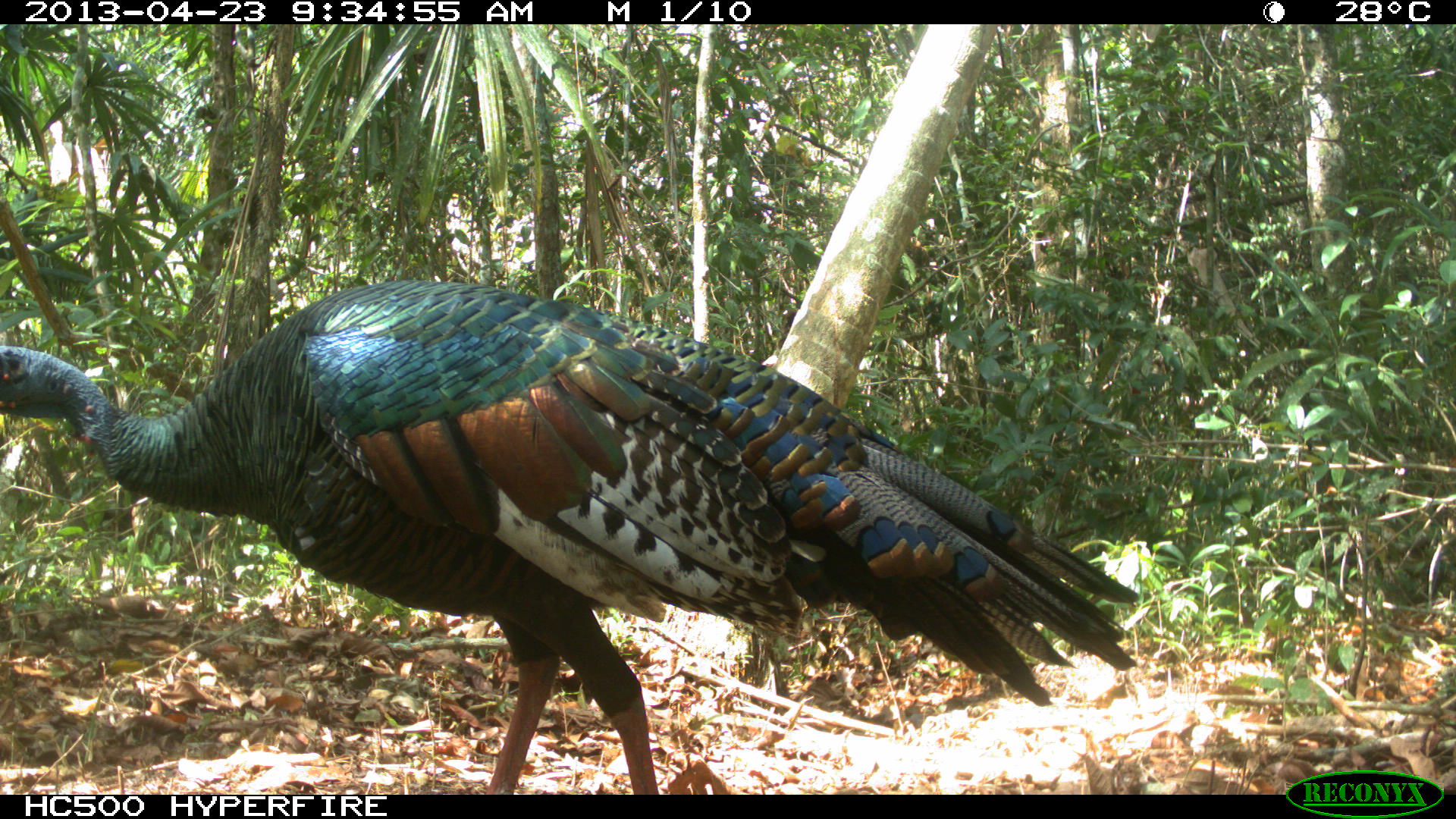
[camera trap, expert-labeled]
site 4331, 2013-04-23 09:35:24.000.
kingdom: Animalia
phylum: Chordata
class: Aves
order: Galliformes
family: Phasianidae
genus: Meleagris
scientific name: Meleagris ocellata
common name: ocellated turkey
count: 2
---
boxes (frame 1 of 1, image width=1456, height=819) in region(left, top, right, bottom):
meleagris ocellata: region(0, 276, 1143, 790)